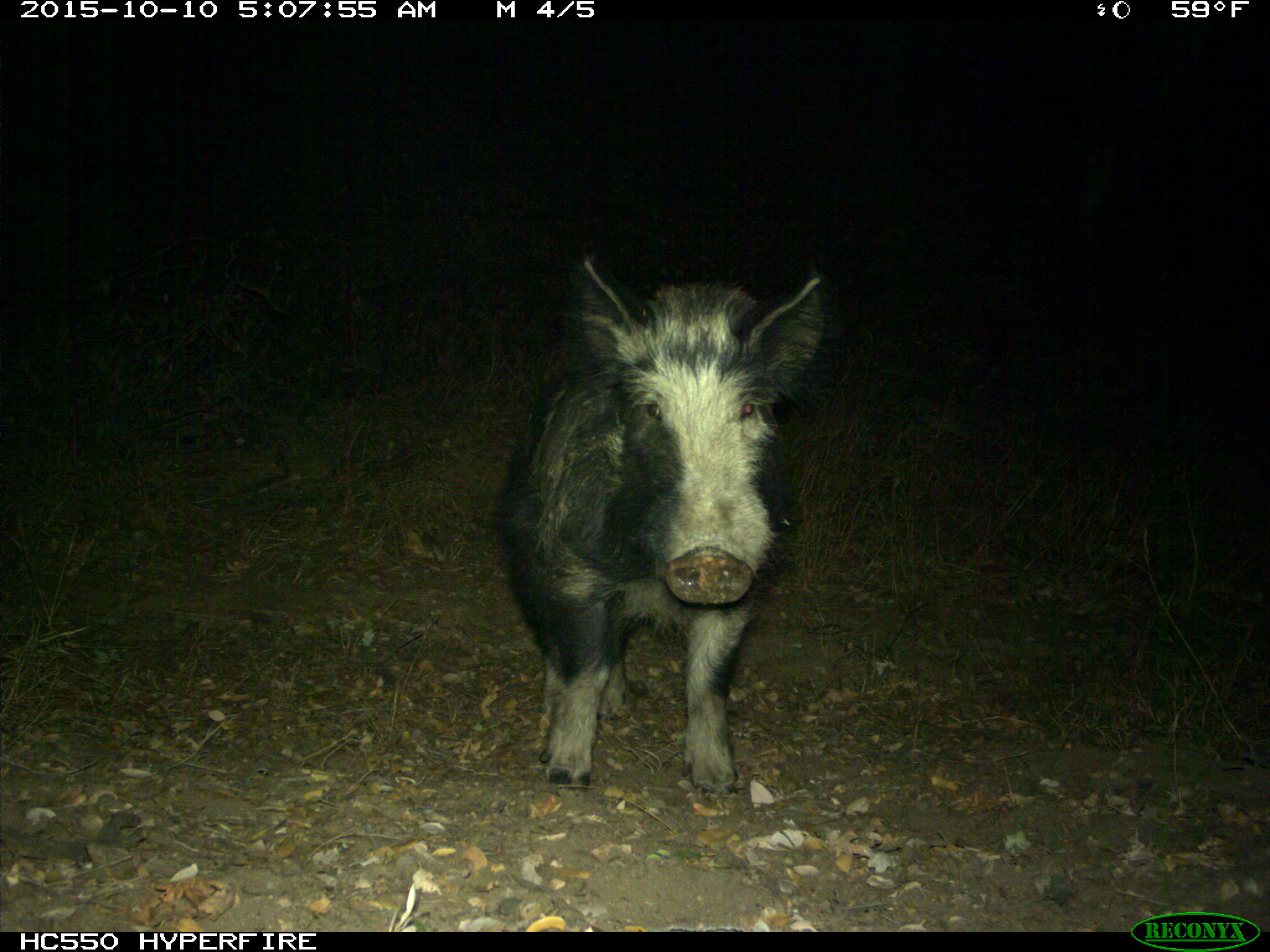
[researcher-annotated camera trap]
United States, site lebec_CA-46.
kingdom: Animalia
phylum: Chordata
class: Mammalia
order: Artiodactyla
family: Suidae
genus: Sus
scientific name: Sus scrofa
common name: wild boar